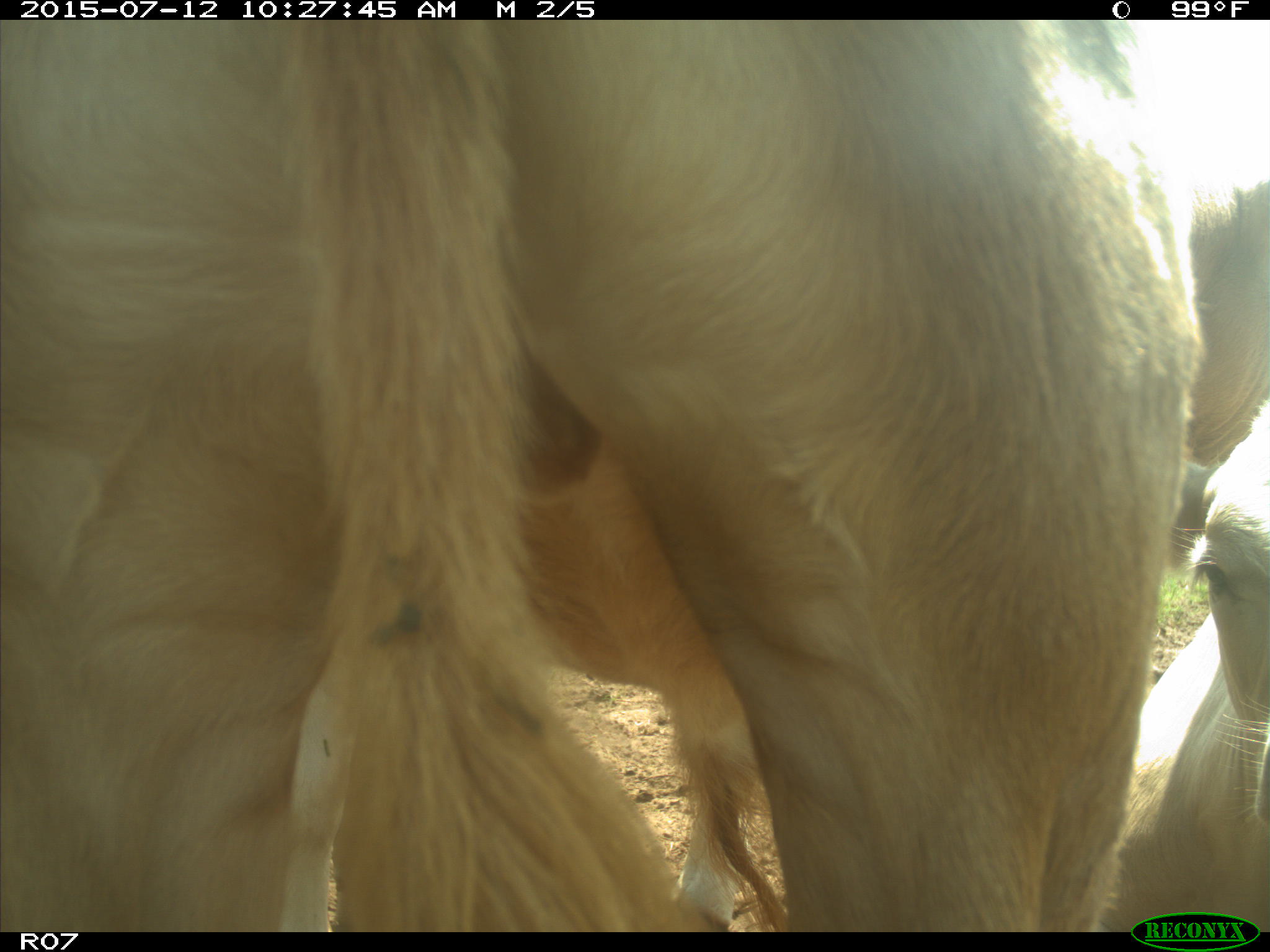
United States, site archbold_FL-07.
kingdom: Animalia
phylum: Chordata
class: Mammalia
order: Artiodactyla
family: Bovidae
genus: Bos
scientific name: Bos taurus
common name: domestic cow